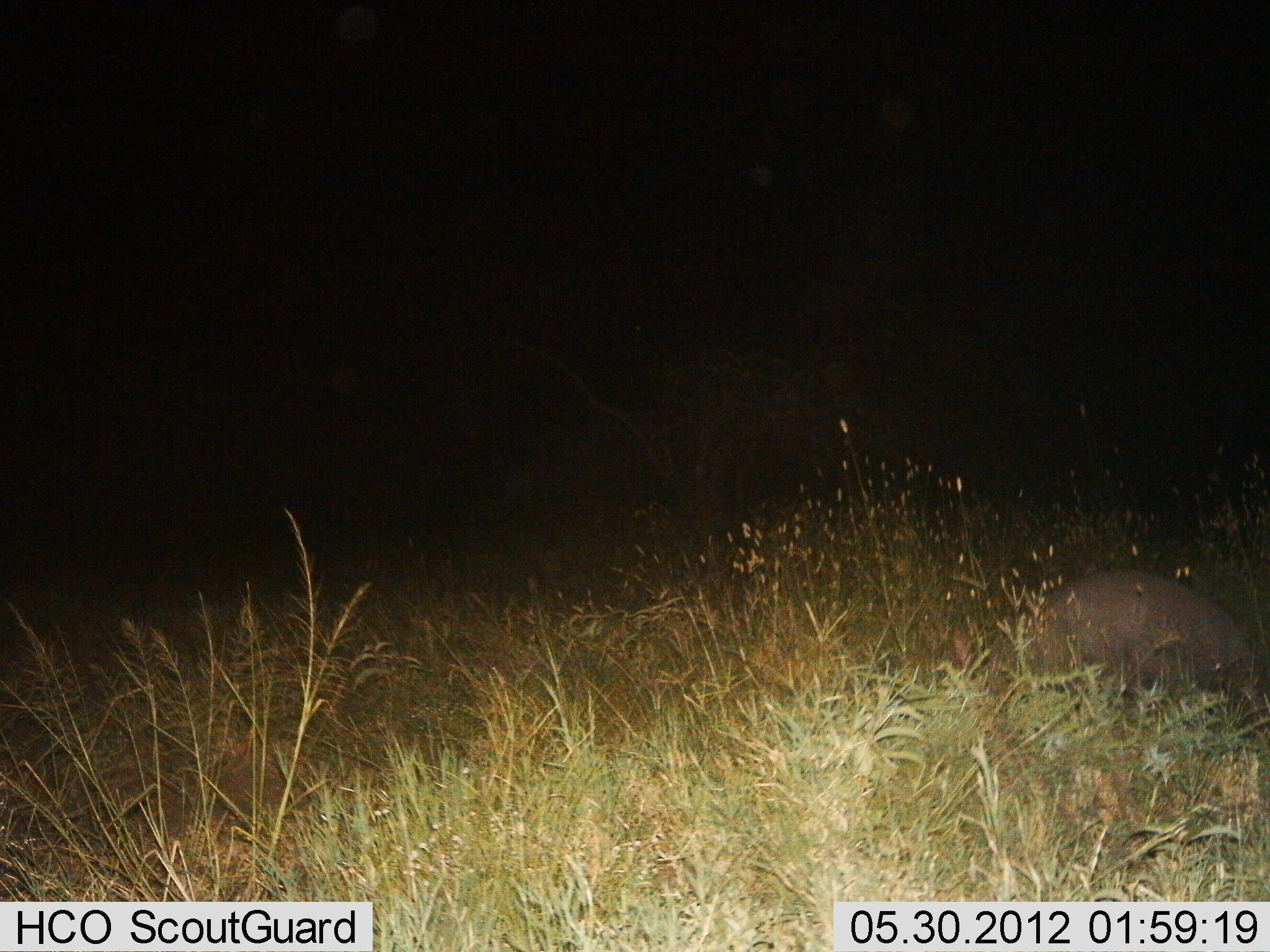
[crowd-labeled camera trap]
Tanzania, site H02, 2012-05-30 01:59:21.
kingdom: Animalia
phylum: Chordata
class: Mammalia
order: Tubulidentata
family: Orycteropodidae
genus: Orycteropus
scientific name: Orycteropus afer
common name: aardvark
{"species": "aardvark (Orycteropus afer)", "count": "1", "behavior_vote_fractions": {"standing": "56%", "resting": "0%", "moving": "11%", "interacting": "0%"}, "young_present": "0%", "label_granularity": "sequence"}